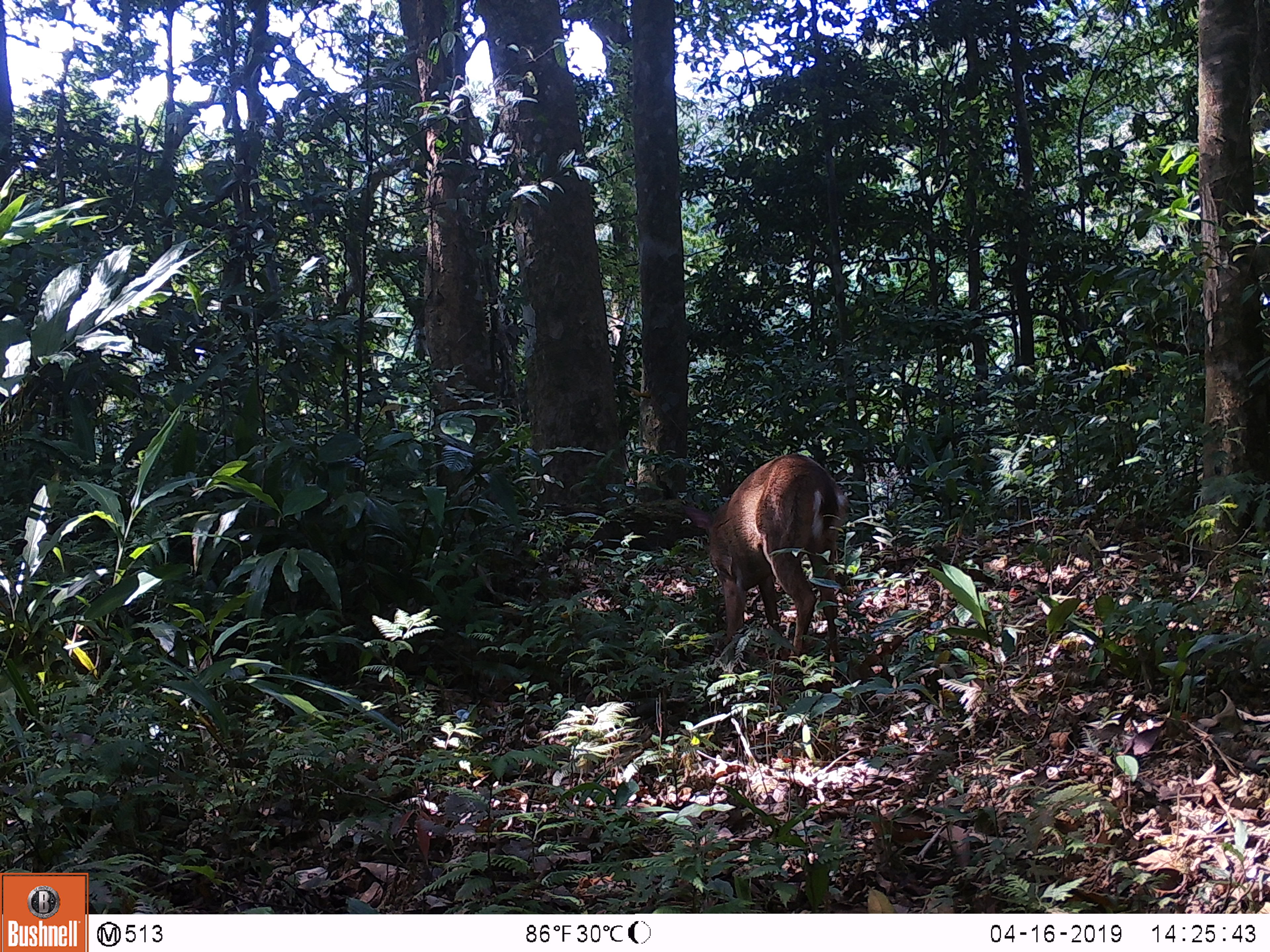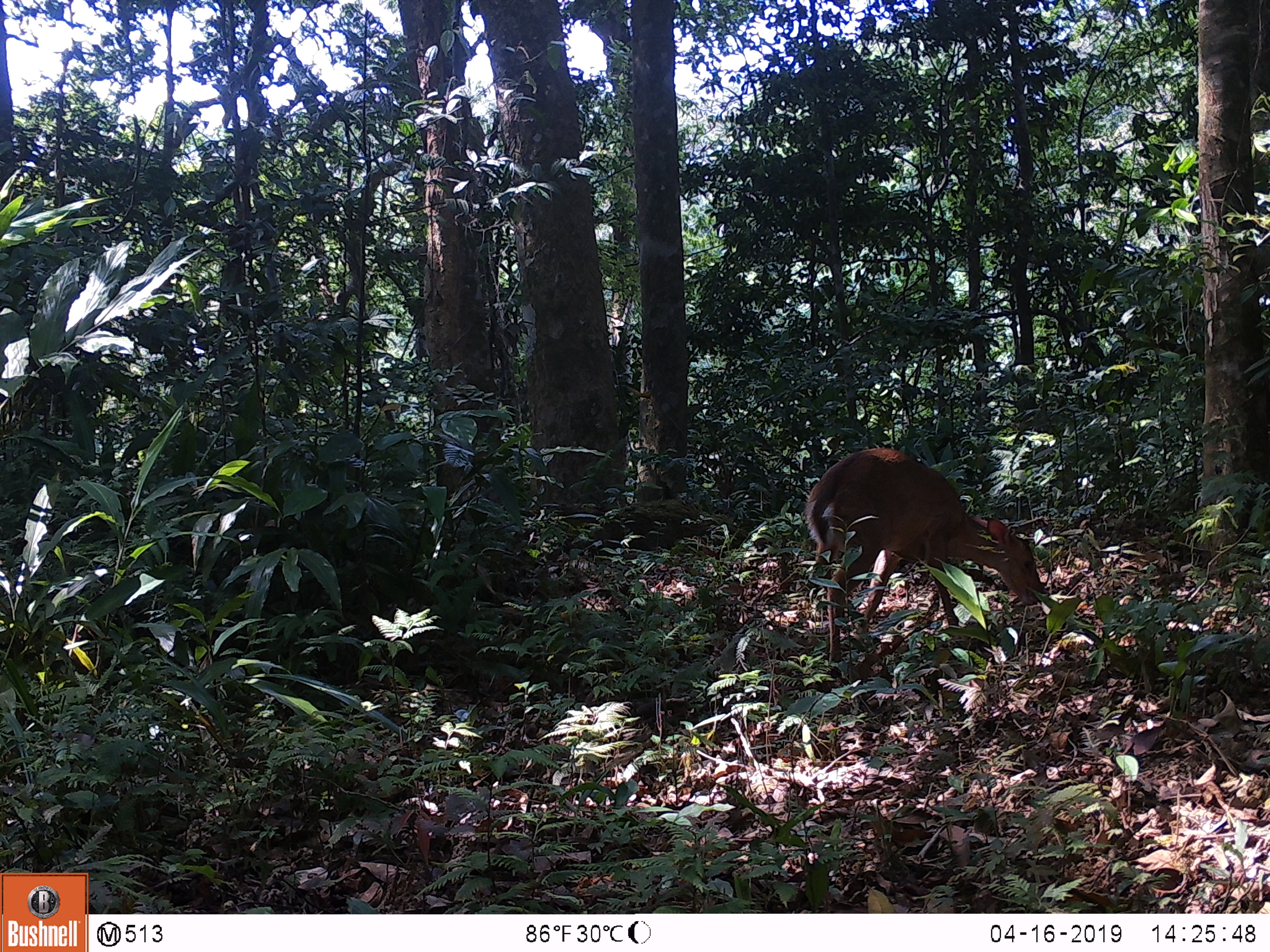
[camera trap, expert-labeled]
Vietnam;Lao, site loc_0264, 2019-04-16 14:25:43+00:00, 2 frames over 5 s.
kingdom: Animalia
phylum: Chordata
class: Mammalia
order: Artiodactyla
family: Cervidae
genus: Muntiacus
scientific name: Muntiacus vuquangensis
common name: large-antlered muntjac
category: large antlered muntjac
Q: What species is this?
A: Large antlered muntjac (large-antlered muntjac) (Muntiacus vuquangensis).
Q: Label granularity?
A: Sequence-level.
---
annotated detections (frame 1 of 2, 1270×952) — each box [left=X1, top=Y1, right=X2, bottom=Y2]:
large antlered muntjac: [left=681, top=453, right=848, bottom=676]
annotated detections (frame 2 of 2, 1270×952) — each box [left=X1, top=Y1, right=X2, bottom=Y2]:
large antlered muntjac: [left=804, top=447, right=1043, bottom=677]